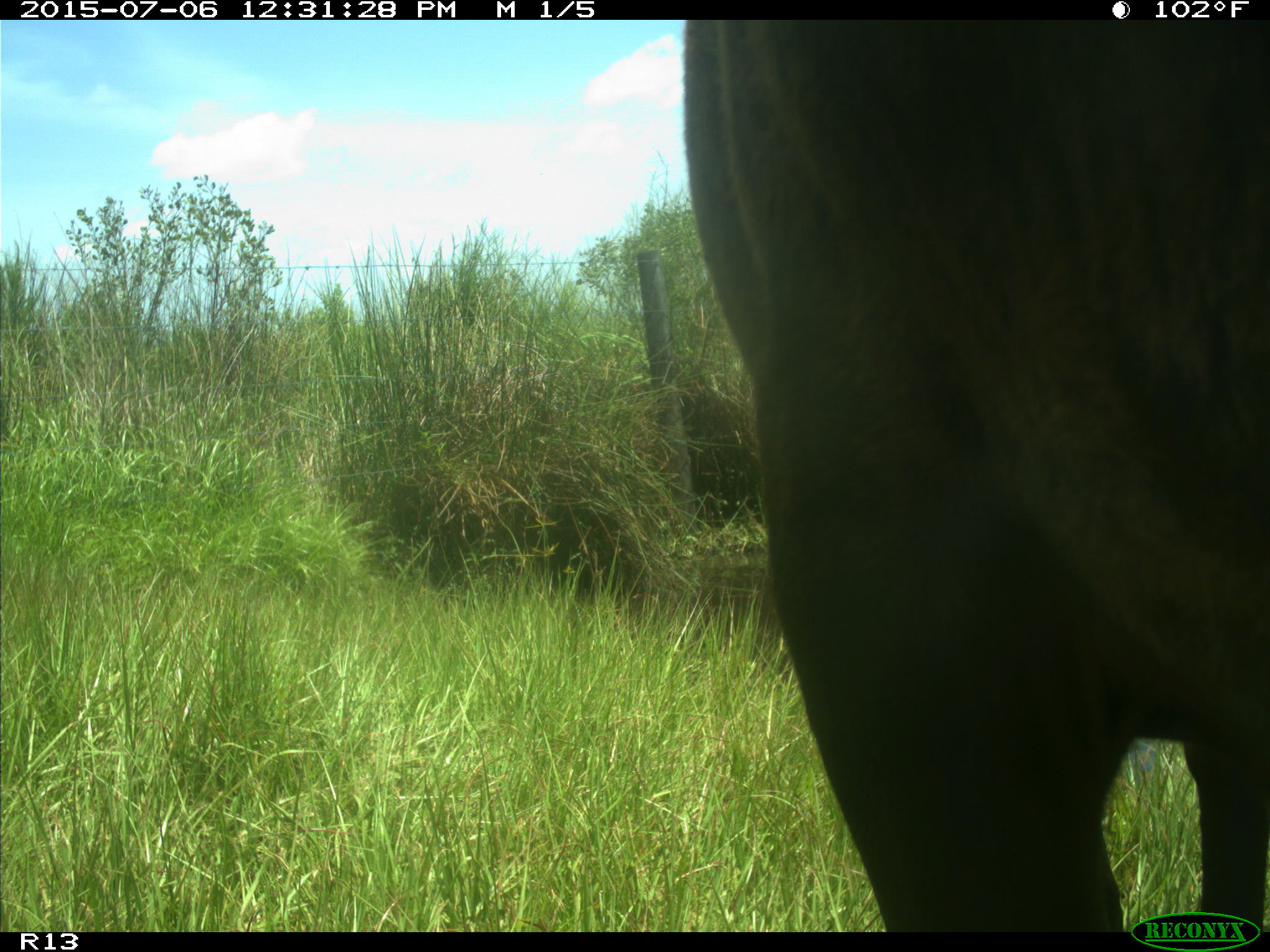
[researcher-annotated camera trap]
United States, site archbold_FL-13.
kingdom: Animalia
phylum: Chordata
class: Mammalia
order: Artiodactyla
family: Bovidae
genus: Bos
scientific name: Bos taurus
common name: domestic cow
Bos taurus (domestic cow).